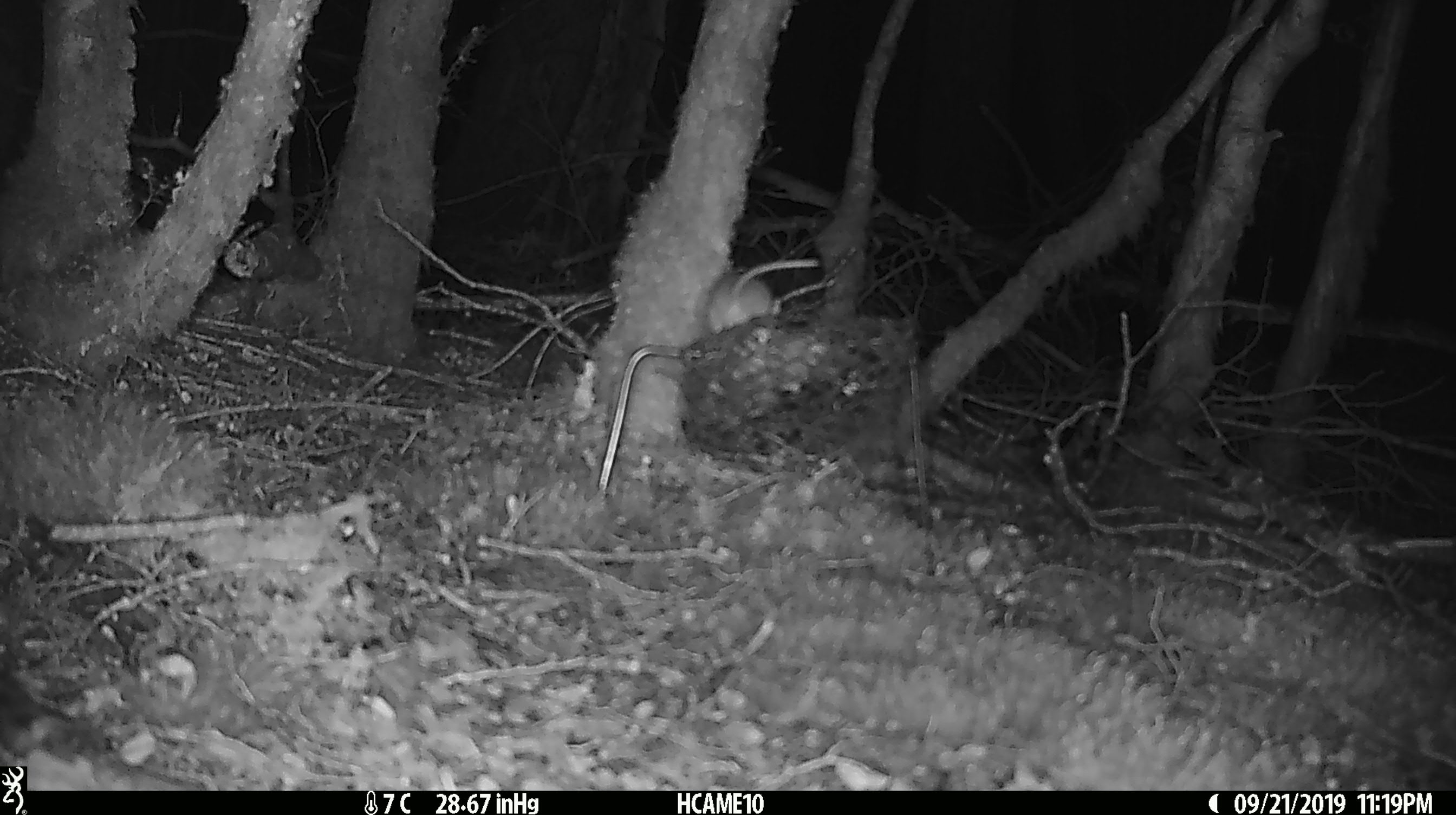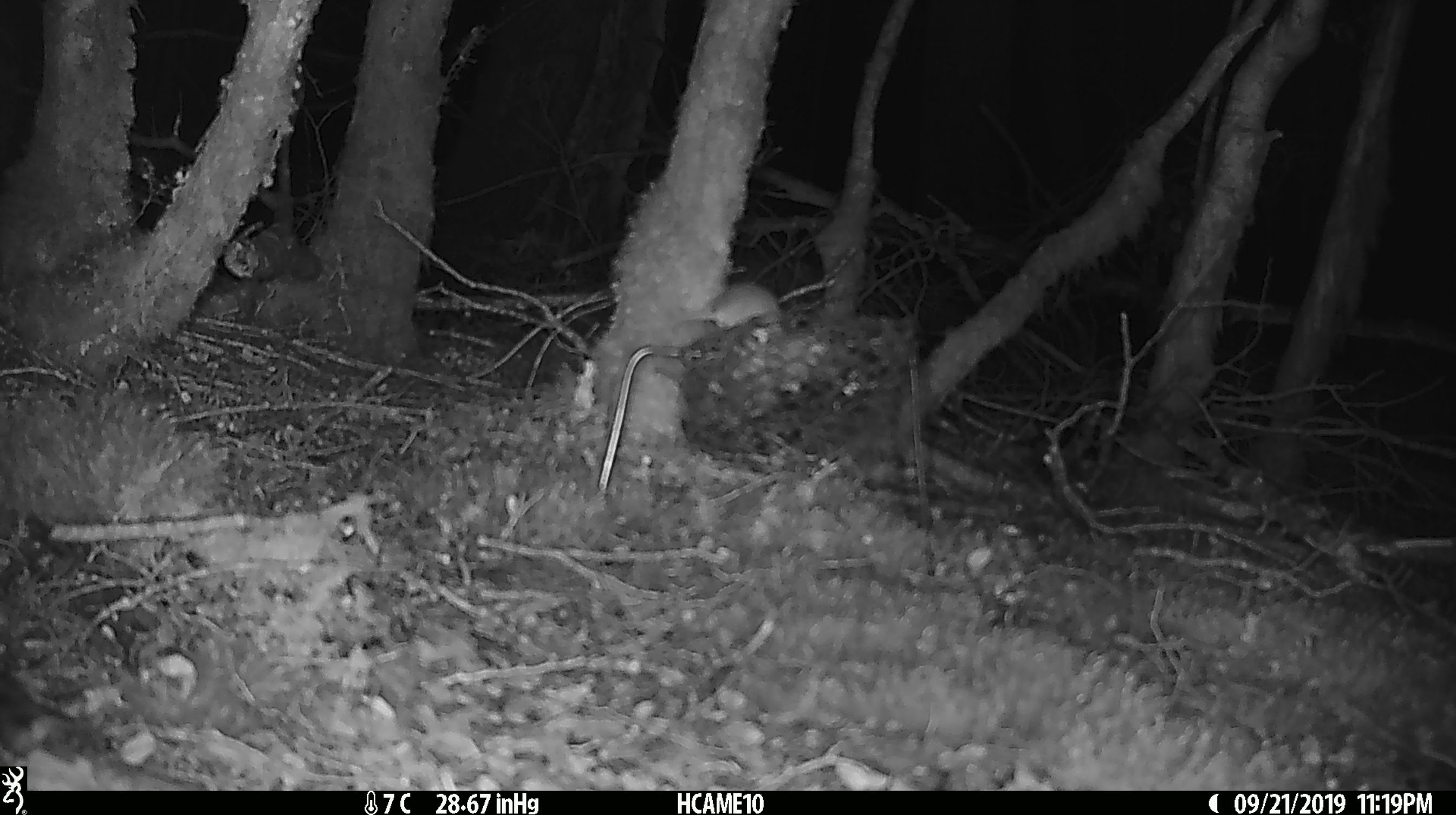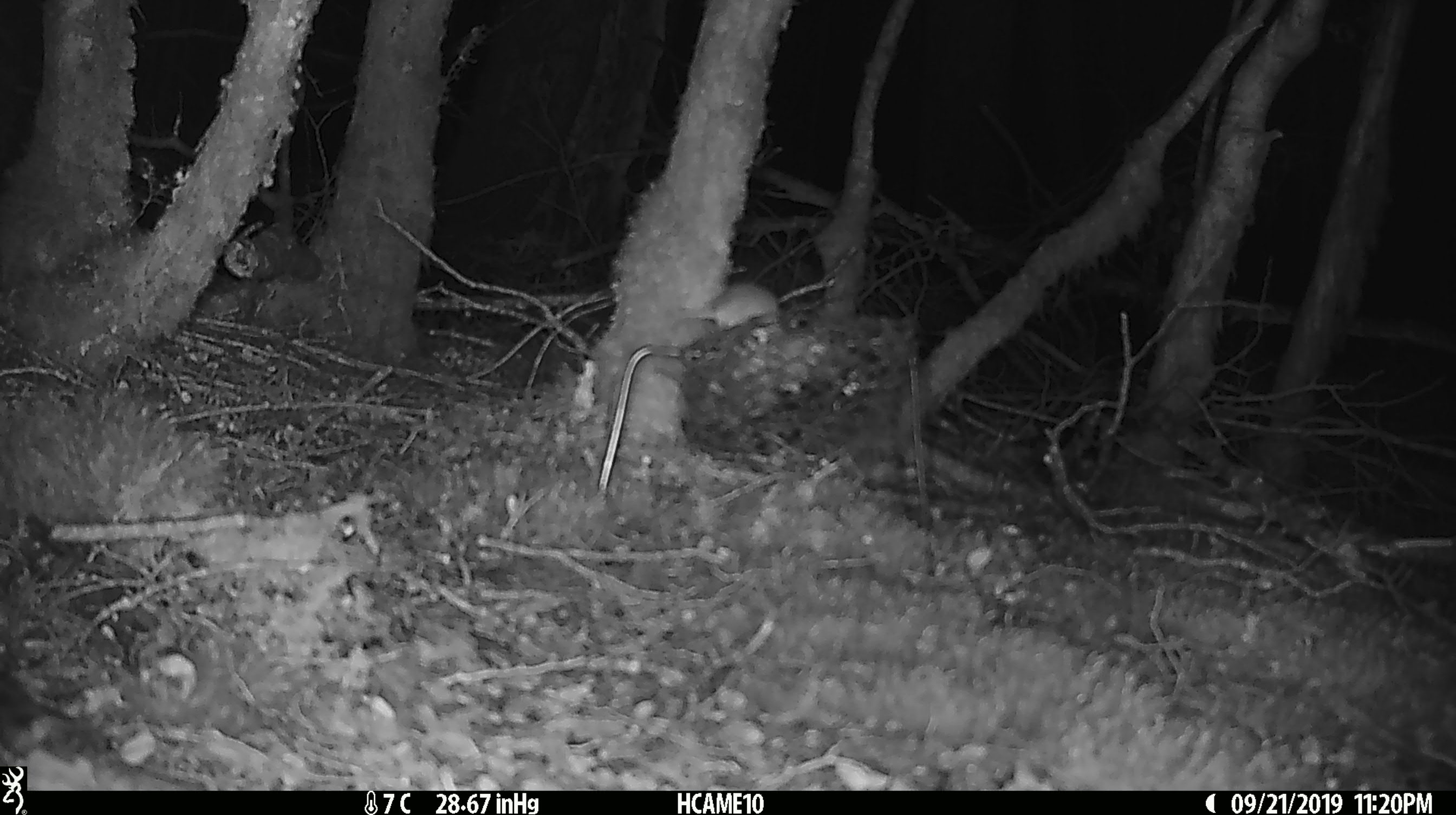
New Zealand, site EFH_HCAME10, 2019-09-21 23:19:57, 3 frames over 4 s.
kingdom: Animalia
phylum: Chordata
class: Mammalia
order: Rodentia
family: Muridae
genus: Mus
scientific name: Mus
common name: mouse